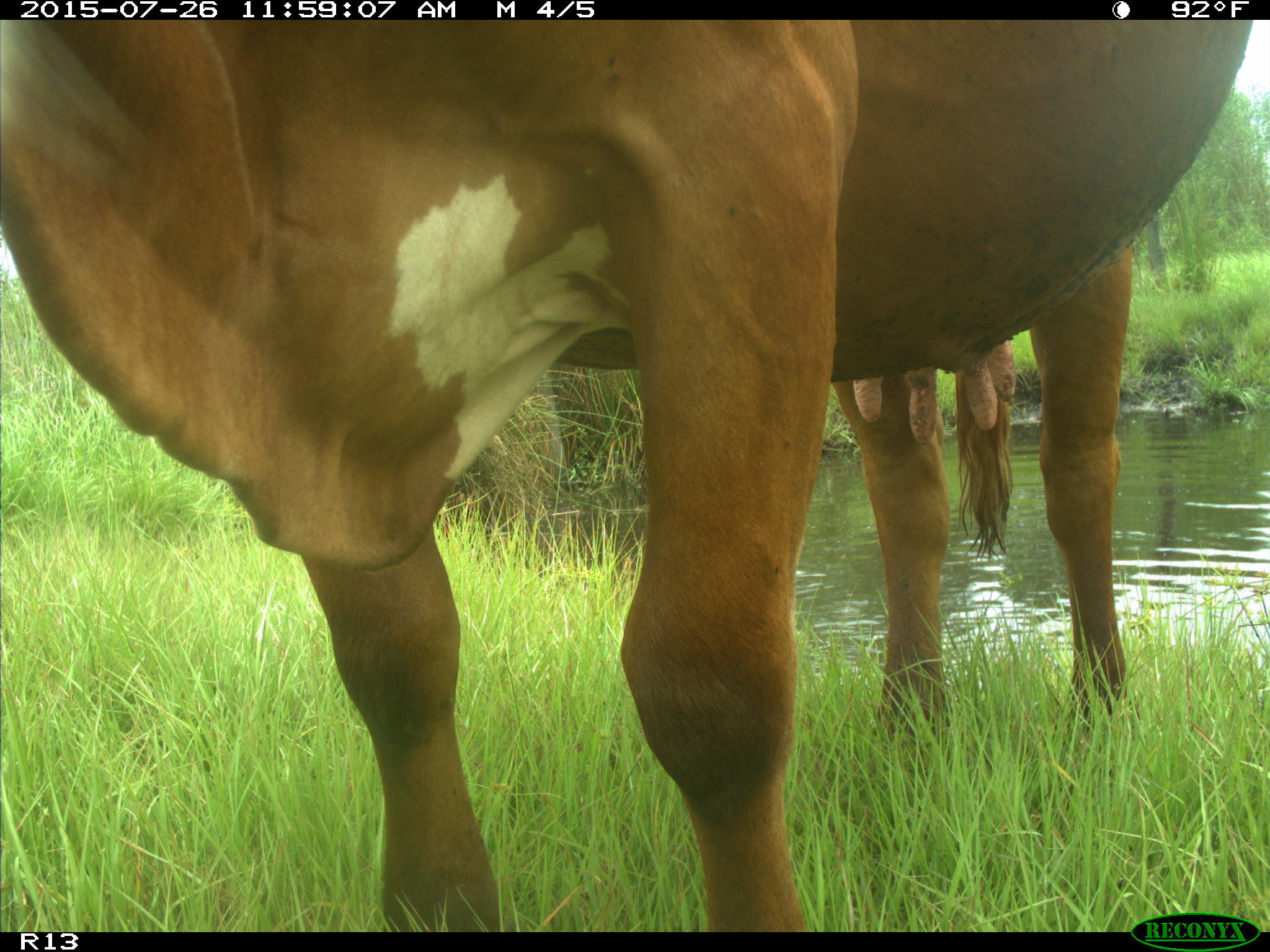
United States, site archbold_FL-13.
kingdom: Animalia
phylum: Chordata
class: Mammalia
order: Artiodactyla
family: Bovidae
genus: Bos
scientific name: Bos taurus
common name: domestic cow